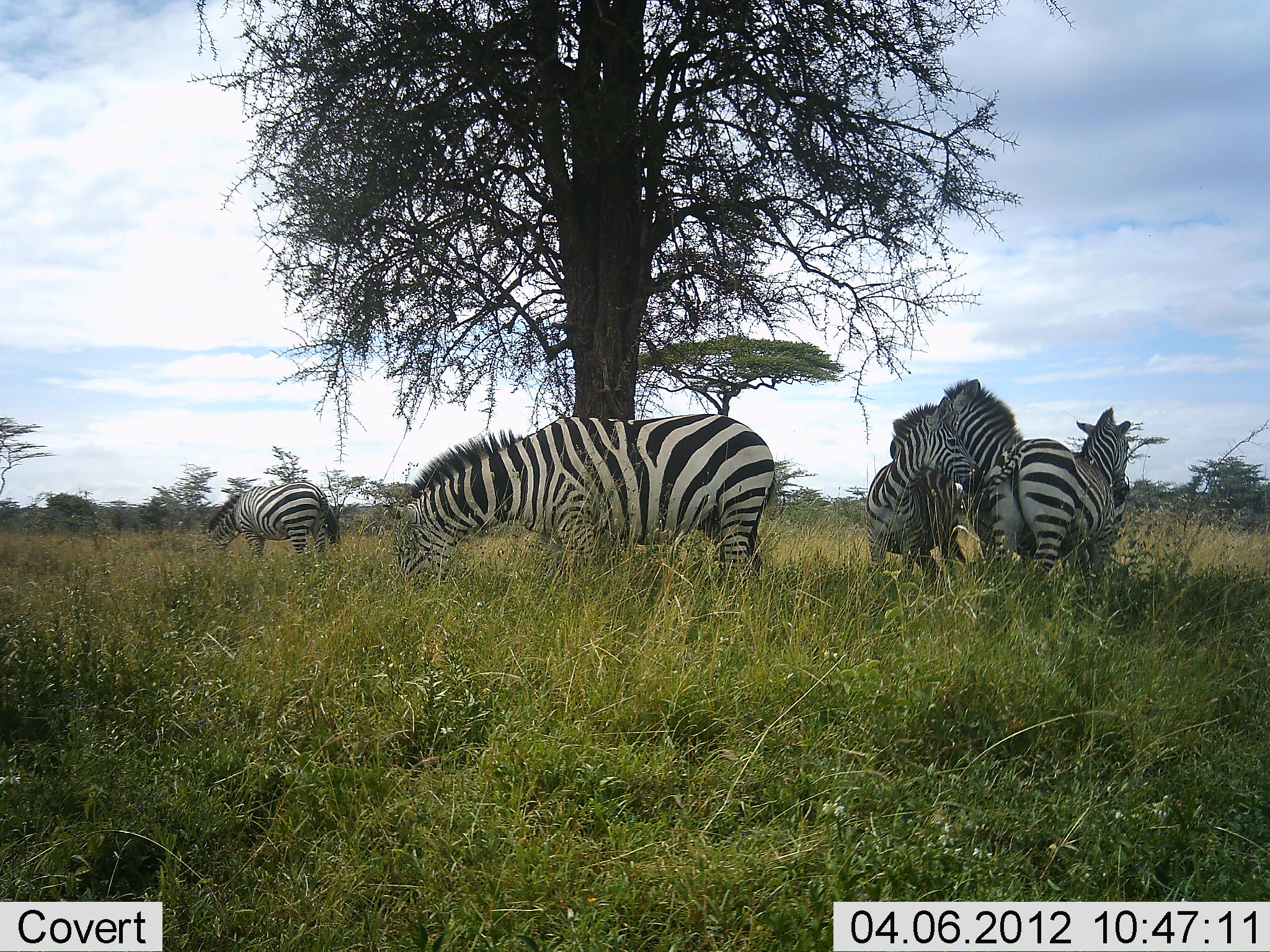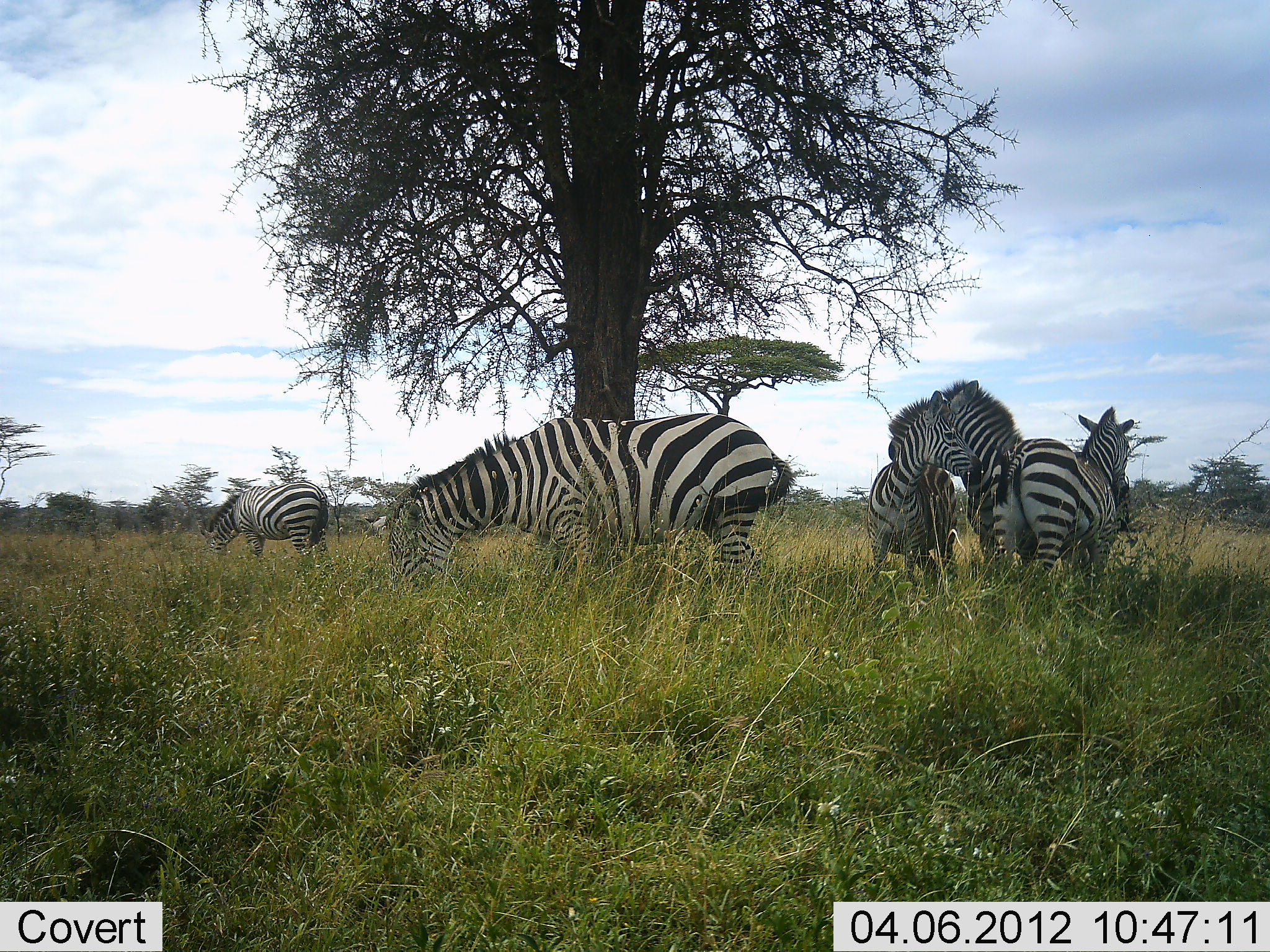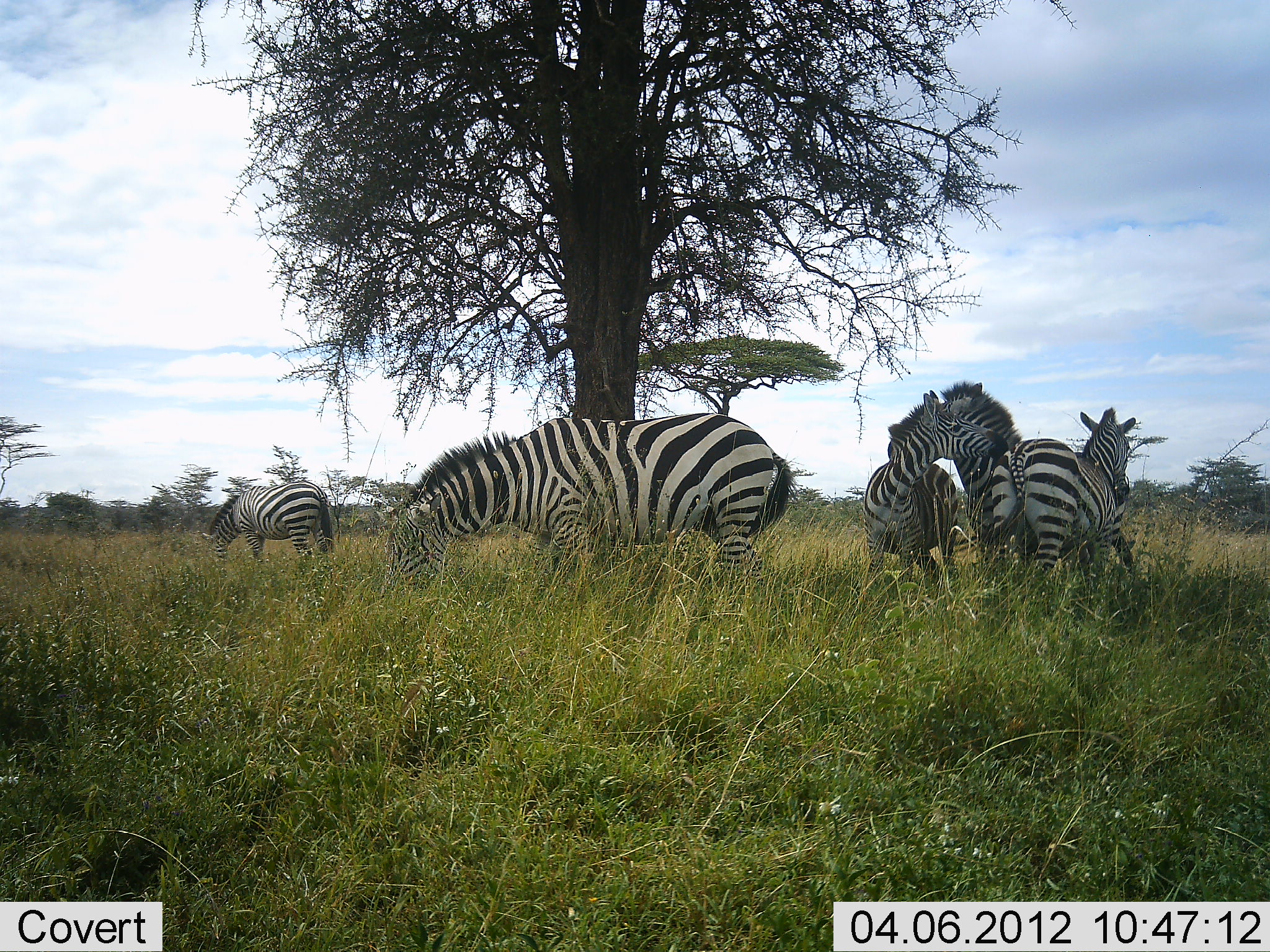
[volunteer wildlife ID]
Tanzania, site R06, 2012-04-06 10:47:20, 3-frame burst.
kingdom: Animalia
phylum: Chordata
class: Mammalia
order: Perissodactyla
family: Equidae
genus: Equus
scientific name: Equus quagga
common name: plains zebra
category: zebra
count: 5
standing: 75%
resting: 10%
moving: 0%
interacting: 50%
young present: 0%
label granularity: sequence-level